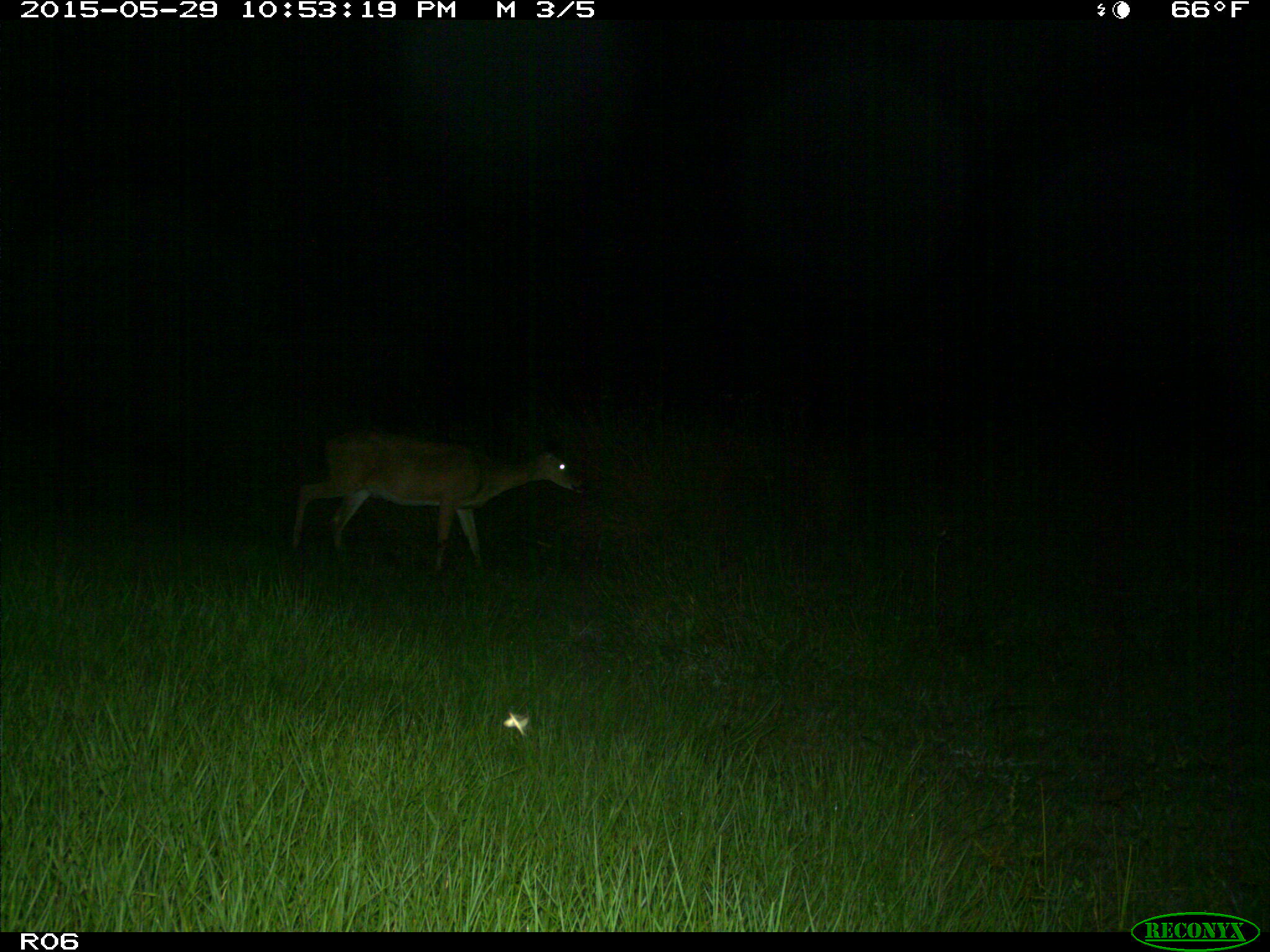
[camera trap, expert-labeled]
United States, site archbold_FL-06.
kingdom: Animalia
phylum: Chordata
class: Mammalia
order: Artiodactyla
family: Cervidae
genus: Odocoileus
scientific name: Odocoileus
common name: deer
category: unidentified deer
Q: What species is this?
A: Unidentified deer (deer) (Odocoileus).